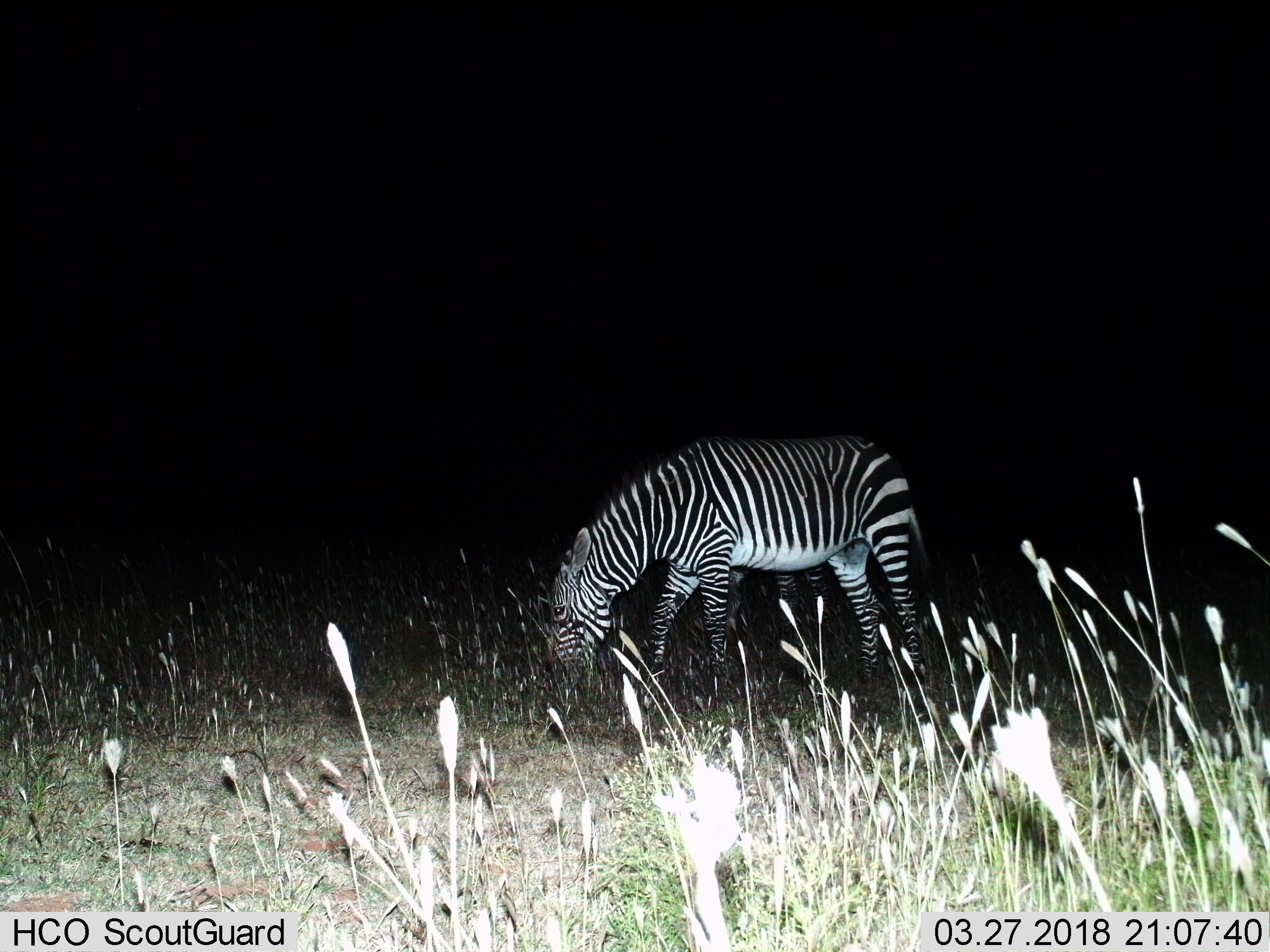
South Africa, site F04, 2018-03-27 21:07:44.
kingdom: Animalia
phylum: Chordata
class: Mammalia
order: Perissodactyla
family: Equidae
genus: Equus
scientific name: Equus zebra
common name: mountain zebra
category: zebramountain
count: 2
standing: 12%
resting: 0%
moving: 0%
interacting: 0%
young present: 0%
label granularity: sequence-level